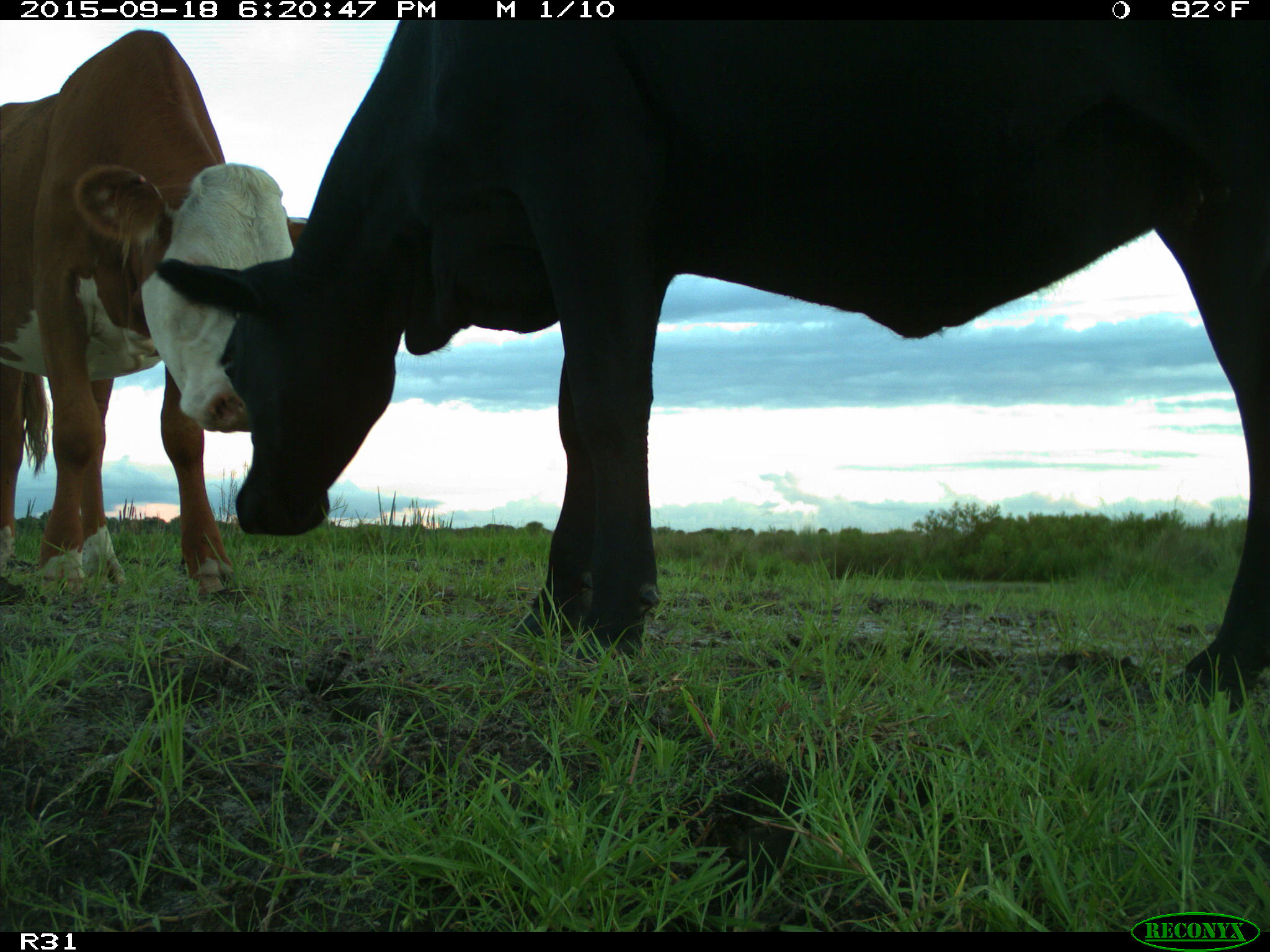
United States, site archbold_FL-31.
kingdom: Animalia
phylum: Chordata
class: Mammalia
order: Artiodactyla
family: Bovidae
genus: Bos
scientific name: Bos taurus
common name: domestic cow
Bos taurus (domestic cow).